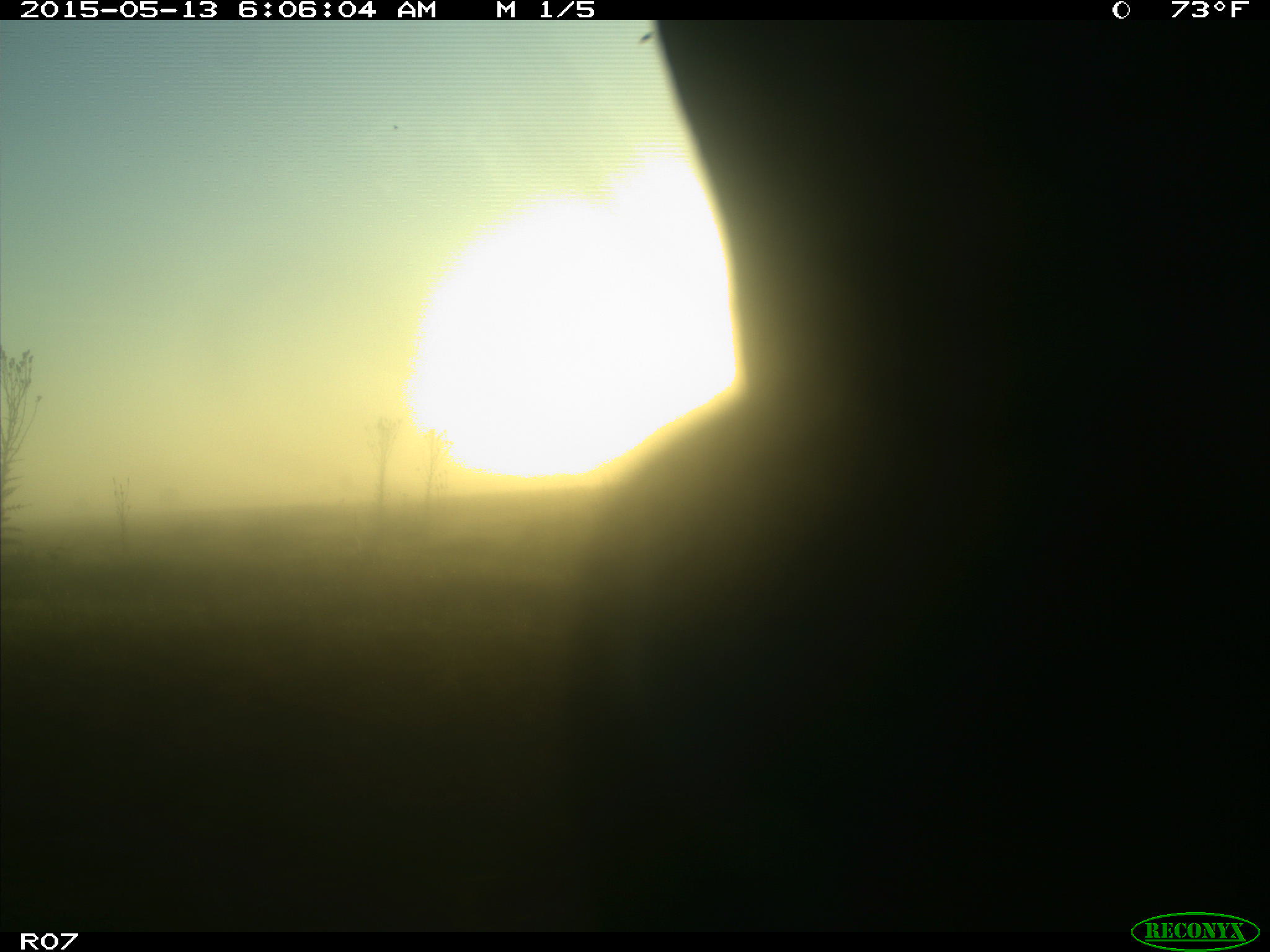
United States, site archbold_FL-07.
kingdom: Animalia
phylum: Chordata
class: Mammalia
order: Artiodactyla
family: Bovidae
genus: Bos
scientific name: Bos taurus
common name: domestic cow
Bos taurus (domestic cow).